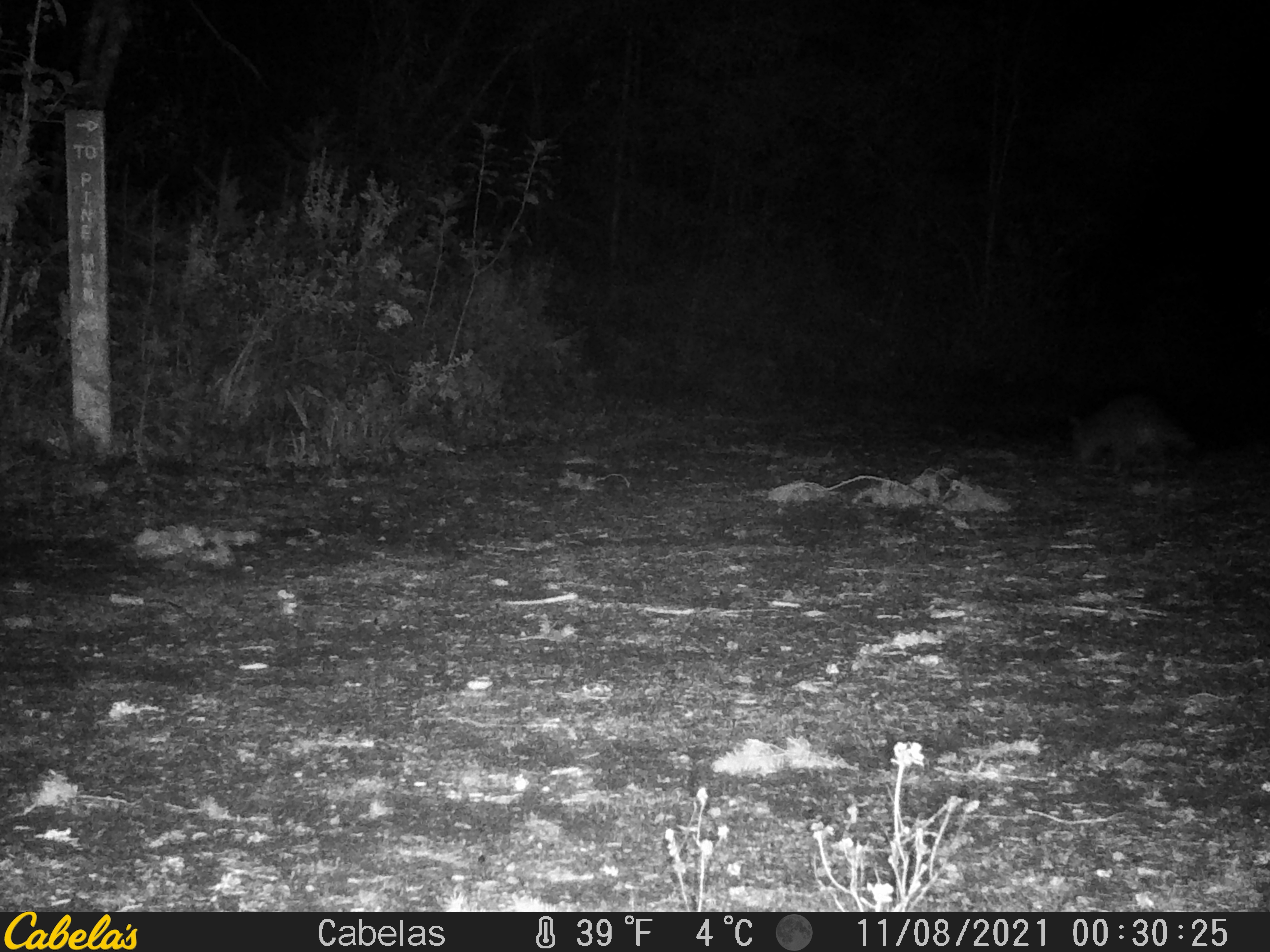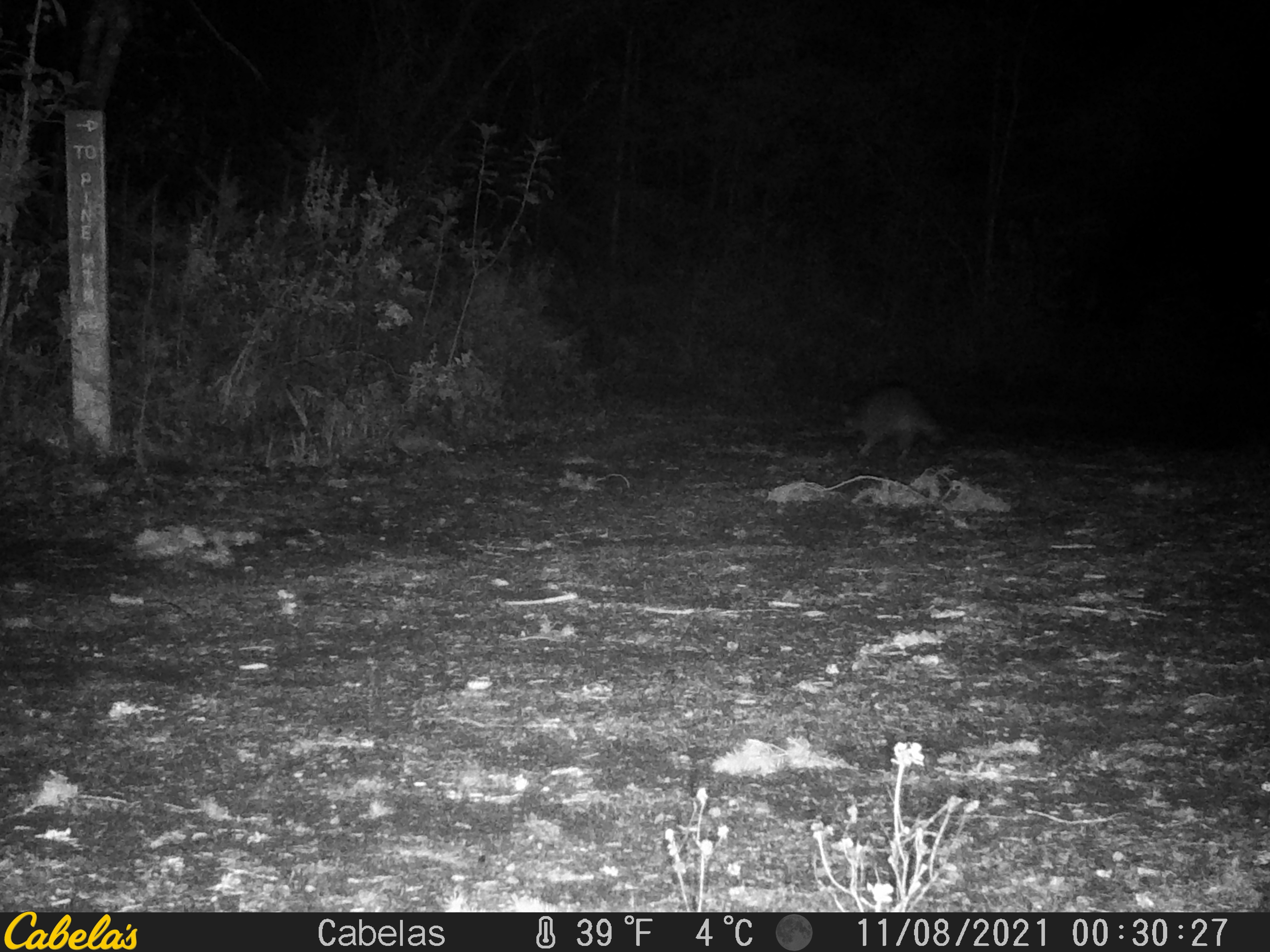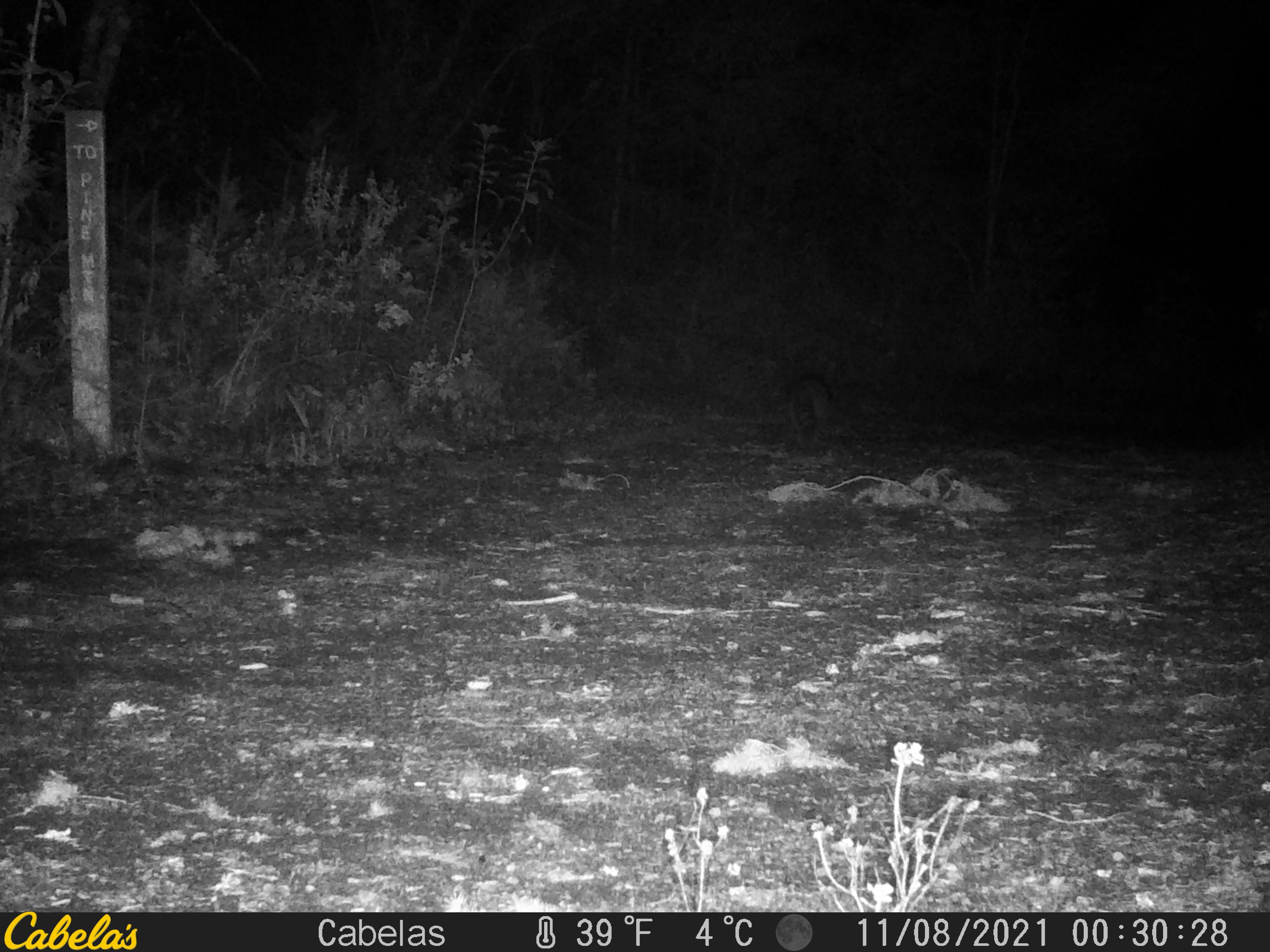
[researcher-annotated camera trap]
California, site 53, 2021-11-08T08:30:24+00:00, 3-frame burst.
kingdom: Animalia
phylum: Chordata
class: Mammalia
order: Carnivora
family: Procyonidae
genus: Procyon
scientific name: Procyon lotor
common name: raccoon